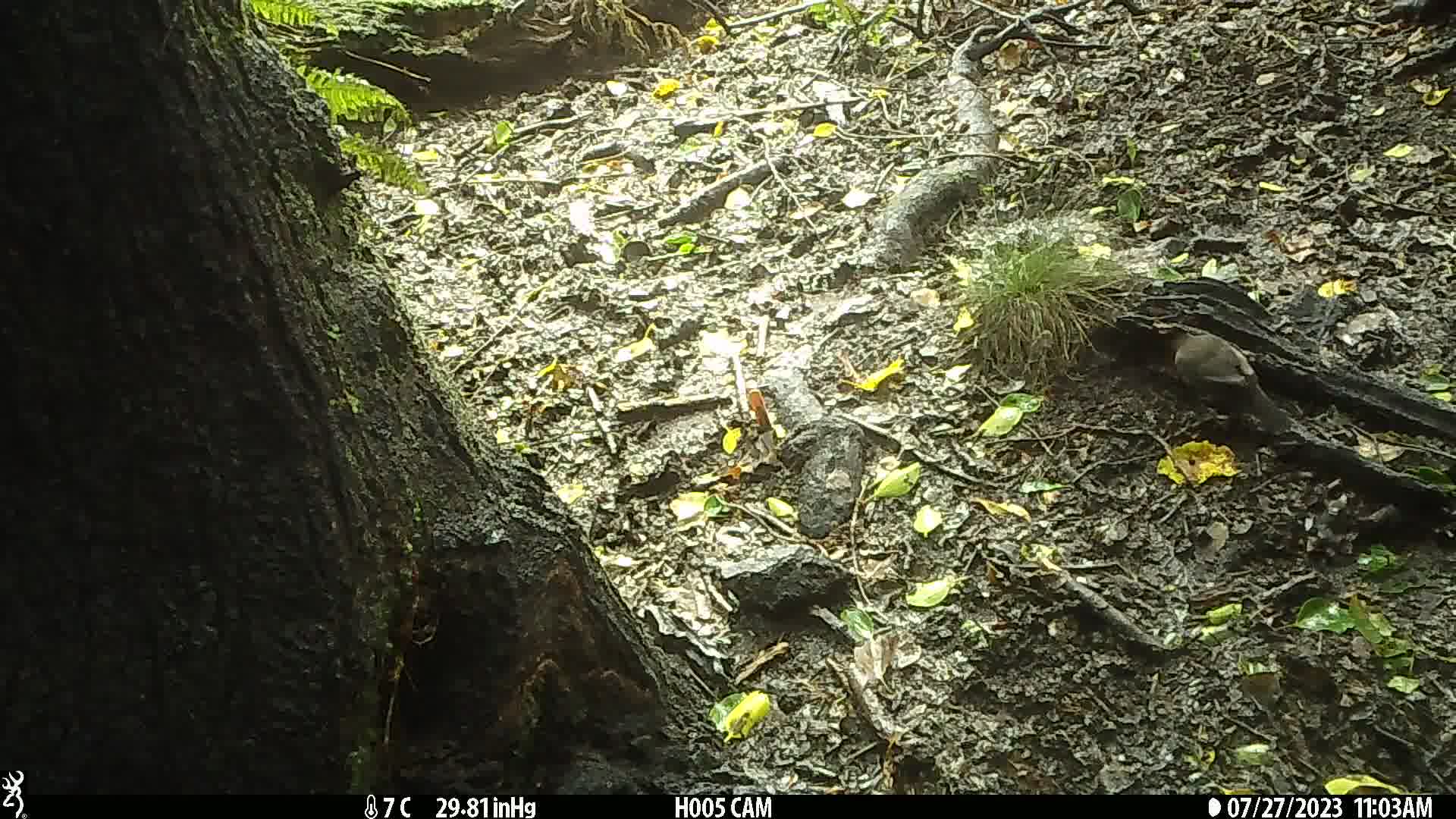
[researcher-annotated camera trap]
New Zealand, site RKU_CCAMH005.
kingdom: Animalia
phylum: Chordata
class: Aves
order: Passeriformes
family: Turdidae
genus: Turdus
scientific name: Turdus merula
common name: eurasian blackbird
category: blackbird